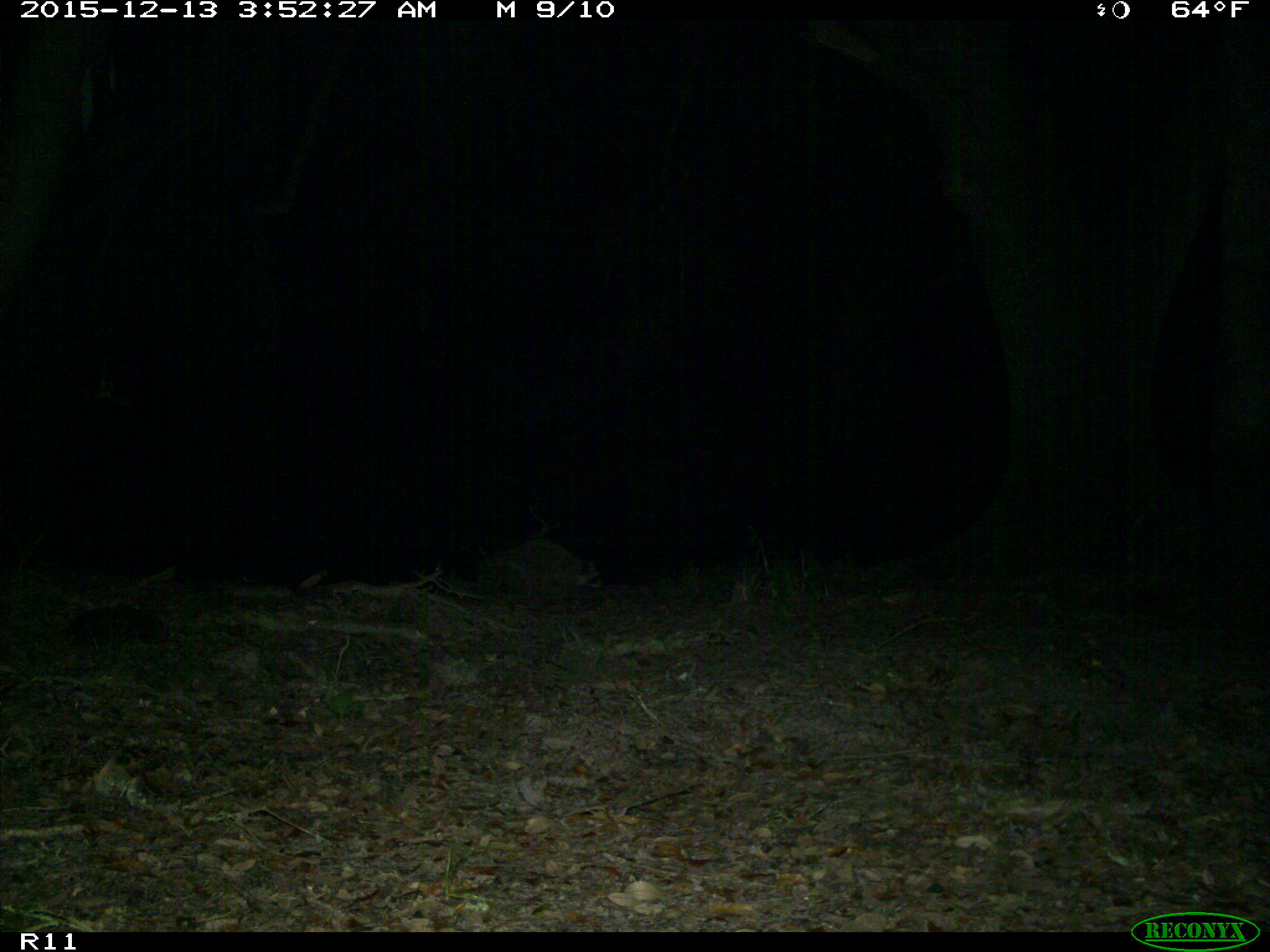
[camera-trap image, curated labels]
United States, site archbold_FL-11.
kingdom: Animalia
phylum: Chordata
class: Mammalia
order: Carnivora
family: Procyonidae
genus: Procyon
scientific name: Procyon lotor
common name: common raccoon